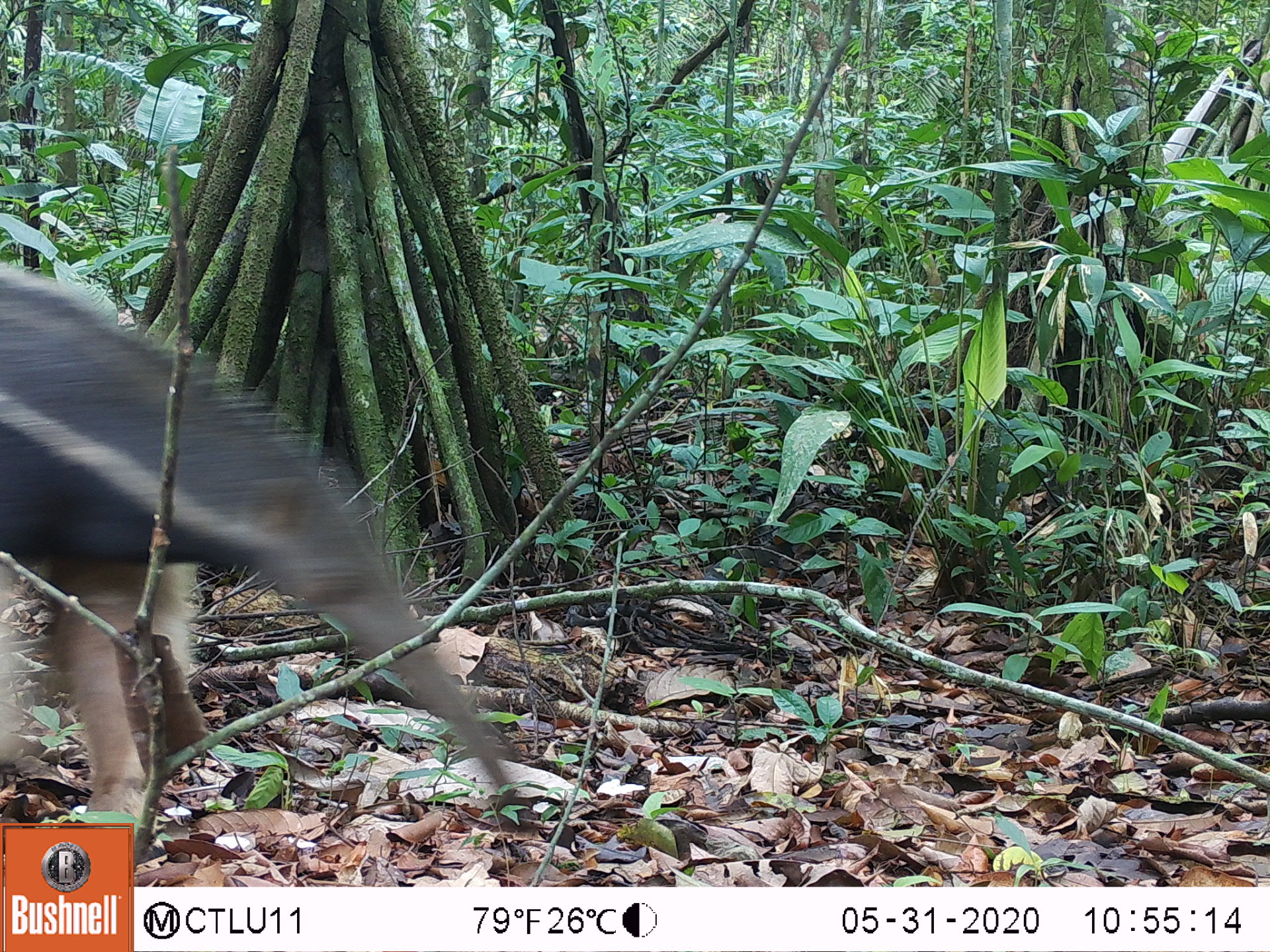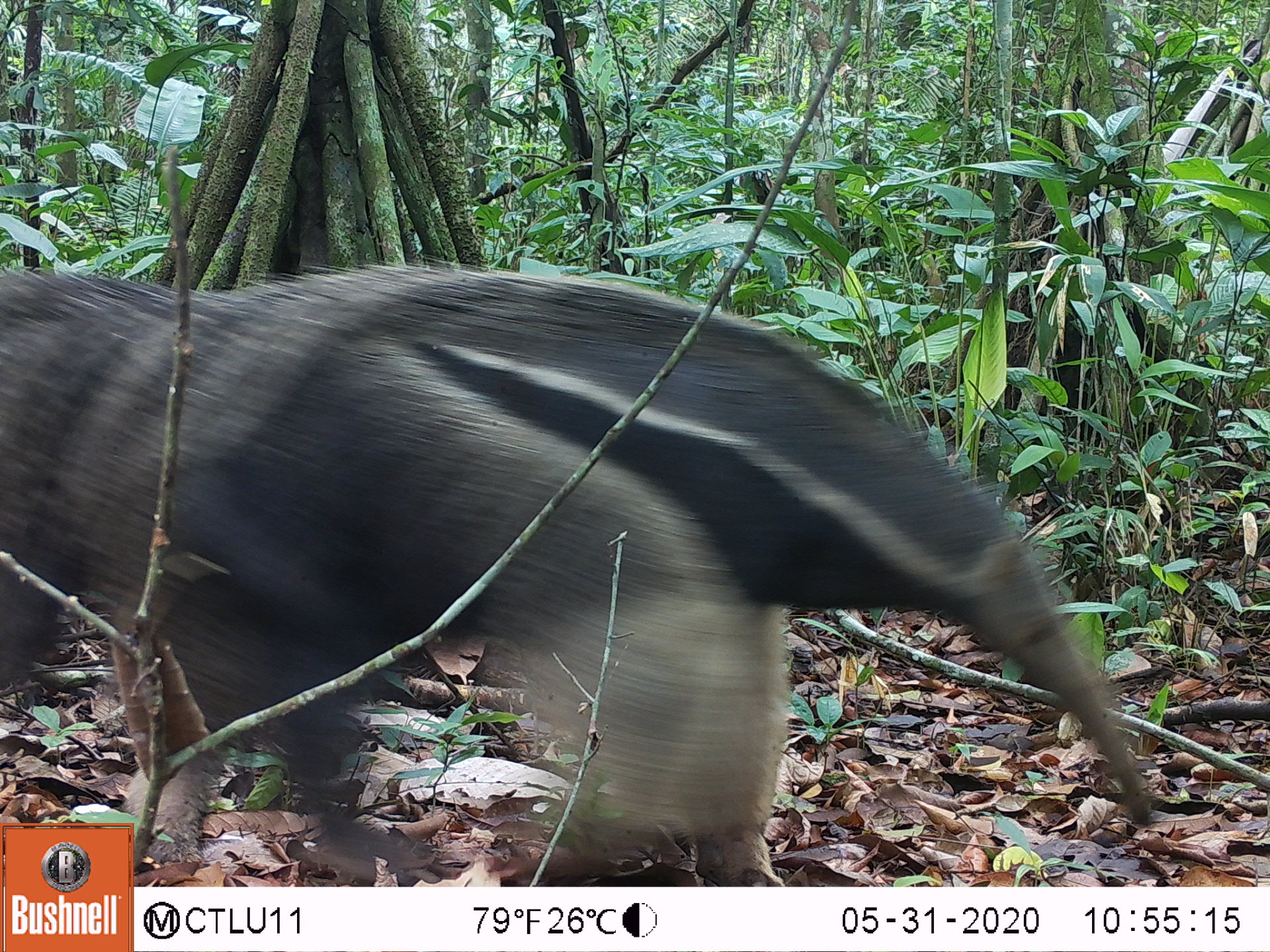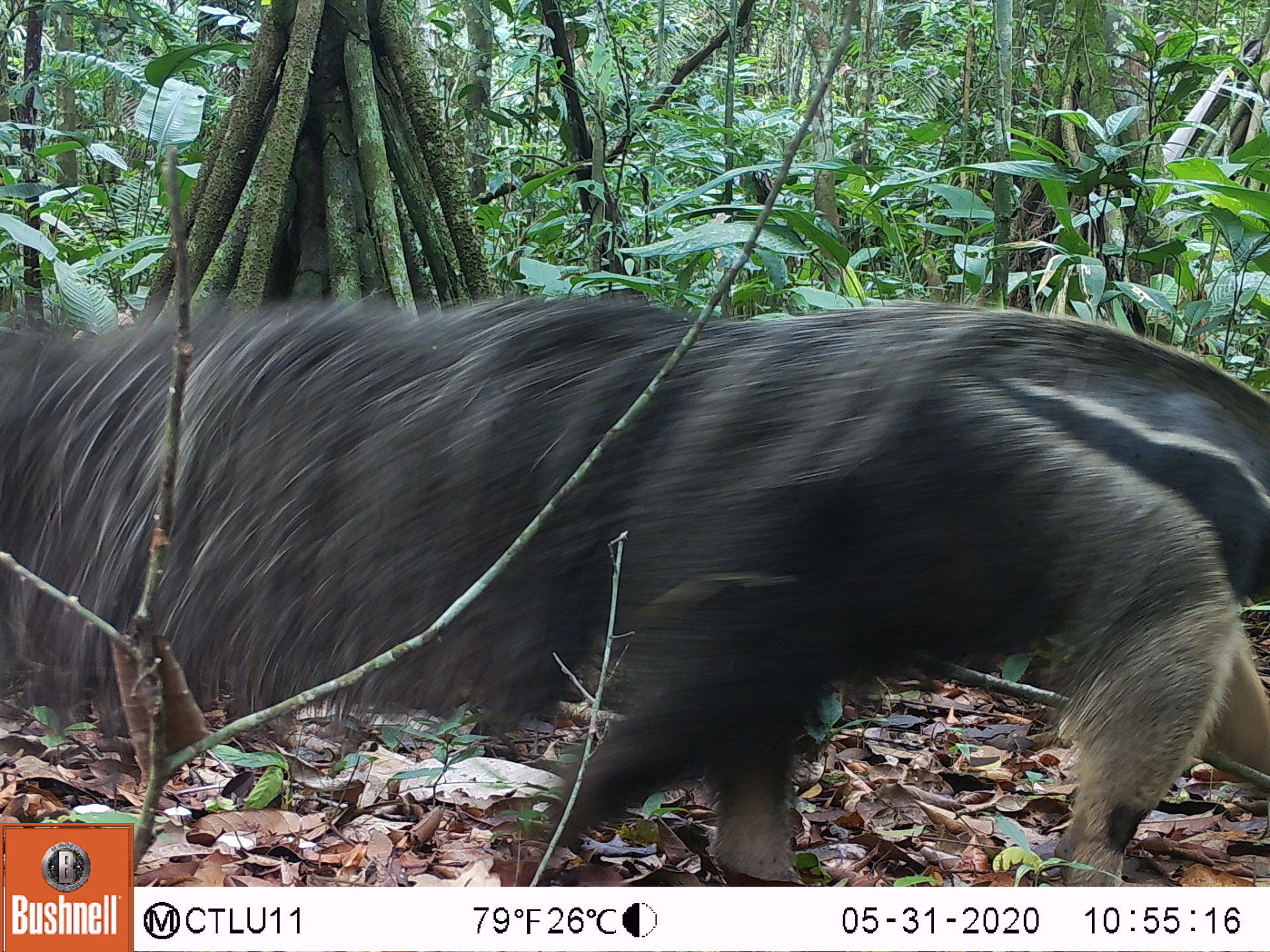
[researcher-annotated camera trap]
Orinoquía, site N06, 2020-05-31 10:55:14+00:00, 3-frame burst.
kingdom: Animalia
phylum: Chordata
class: Mammalia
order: Pilosa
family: Myrmecophagidae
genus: Myrmecophaga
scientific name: Myrmecophaga tridactyla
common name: giant anteater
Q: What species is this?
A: Giant anteater (Myrmecophaga tridactyla).